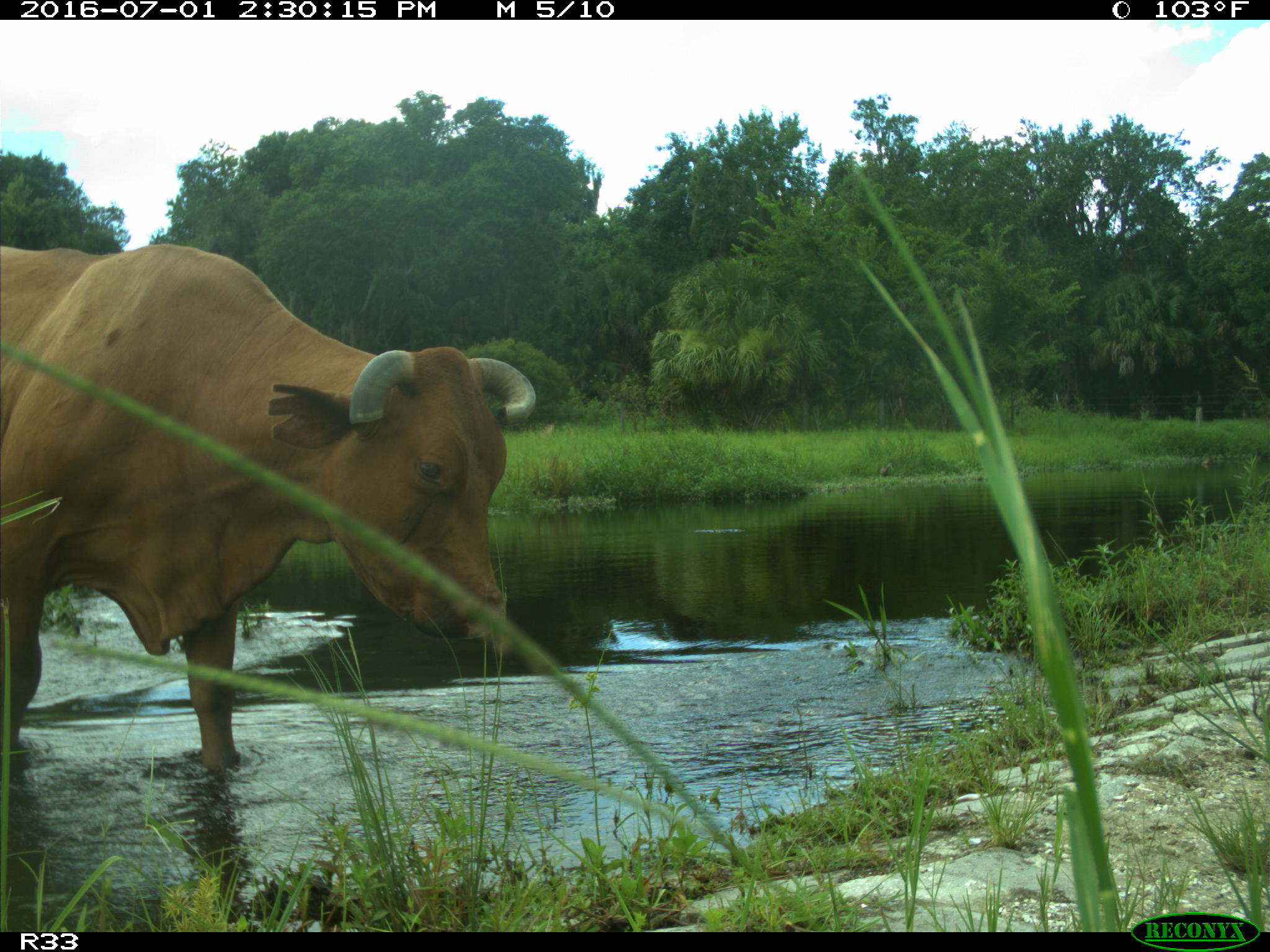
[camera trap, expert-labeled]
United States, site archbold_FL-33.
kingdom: Animalia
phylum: Chordata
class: Mammalia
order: Artiodactyla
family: Bovidae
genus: Bos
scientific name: Bos taurus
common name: domestic cow